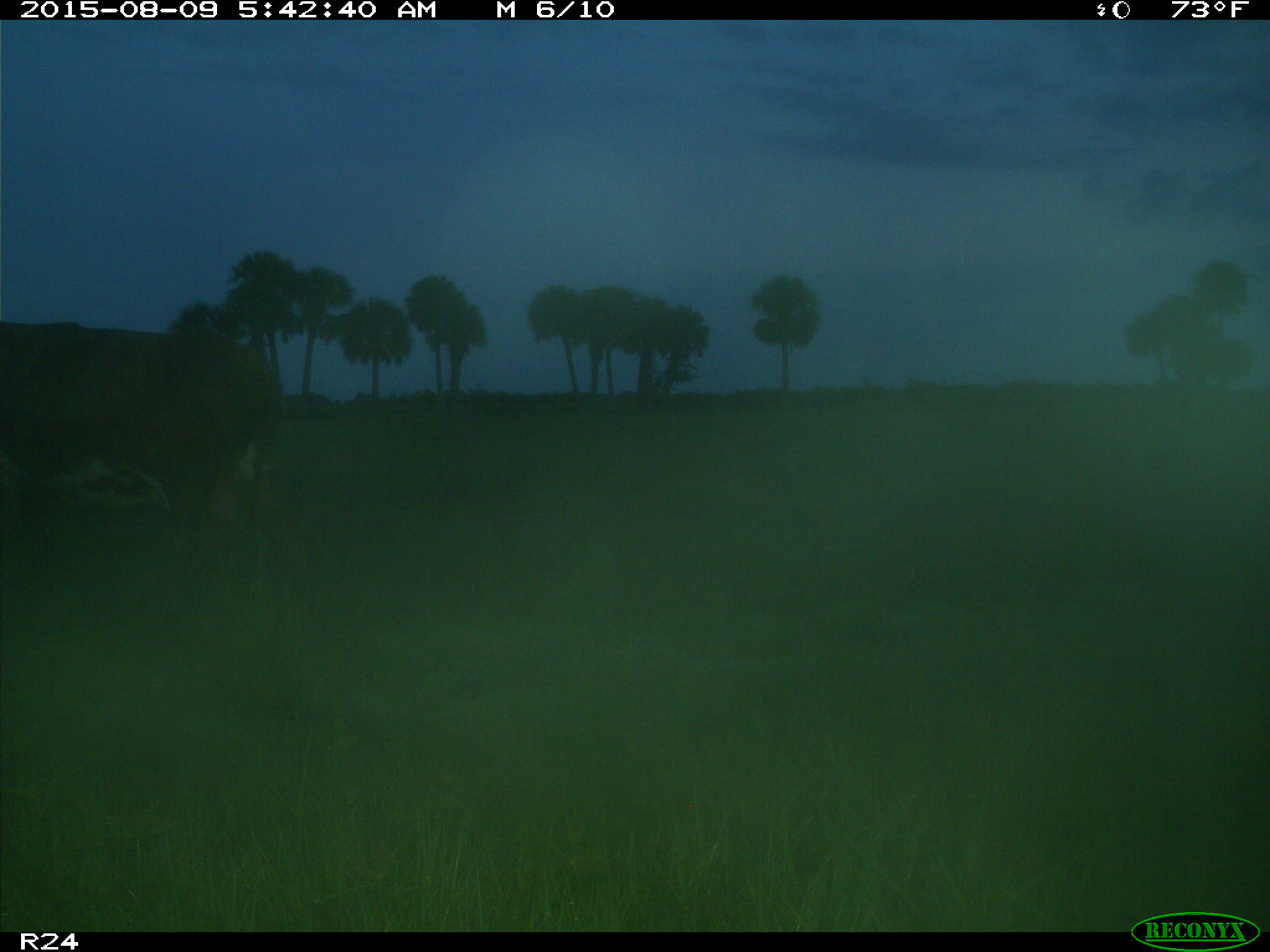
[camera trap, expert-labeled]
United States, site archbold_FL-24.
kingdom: Animalia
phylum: Chordata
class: Mammalia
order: Artiodactyla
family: Bovidae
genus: Bos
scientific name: Bos taurus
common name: domestic cow